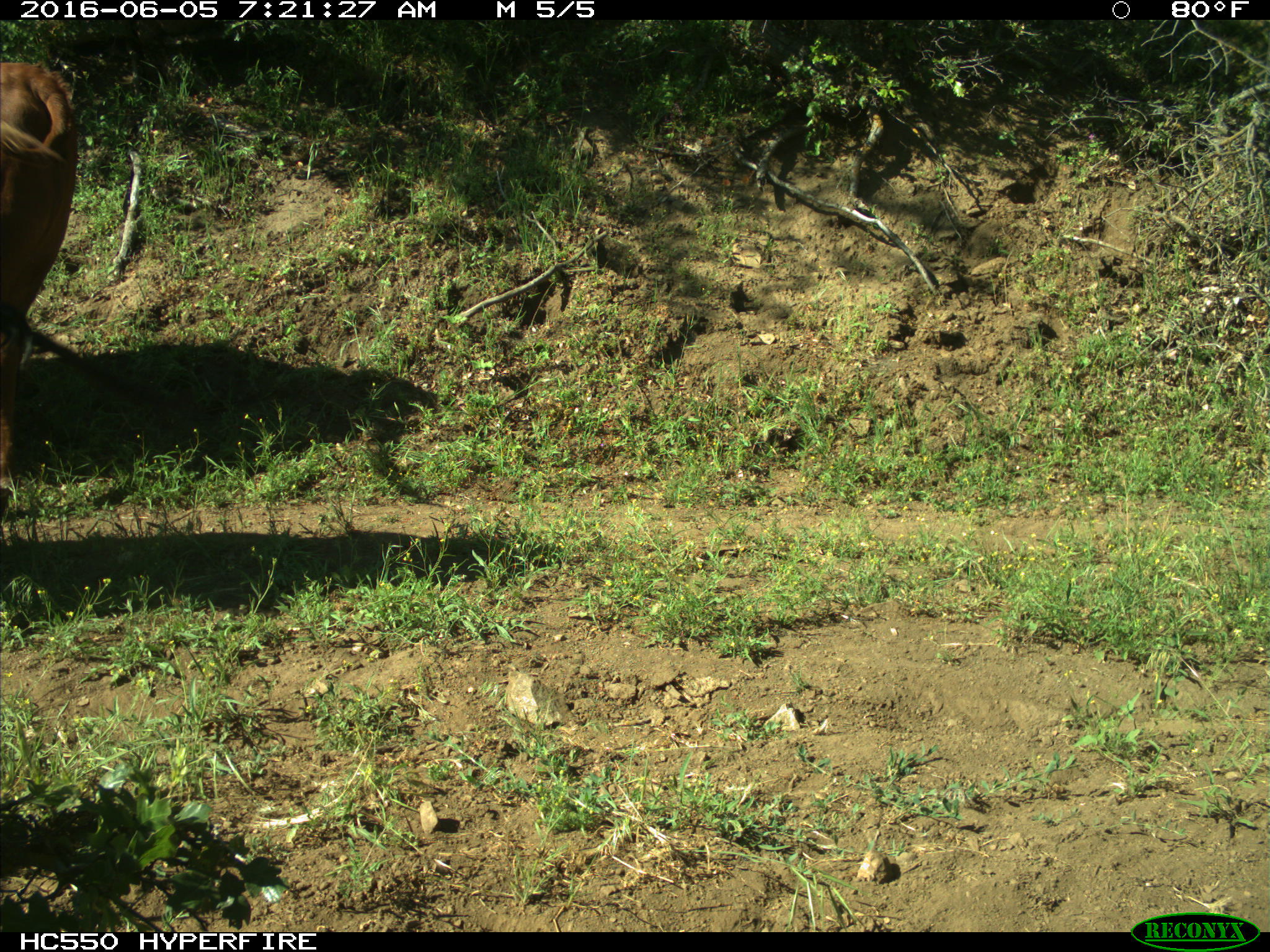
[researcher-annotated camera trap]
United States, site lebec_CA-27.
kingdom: Animalia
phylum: Chordata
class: Mammalia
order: Artiodactyla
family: Bovidae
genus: Bos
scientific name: Bos taurus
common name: domestic cow